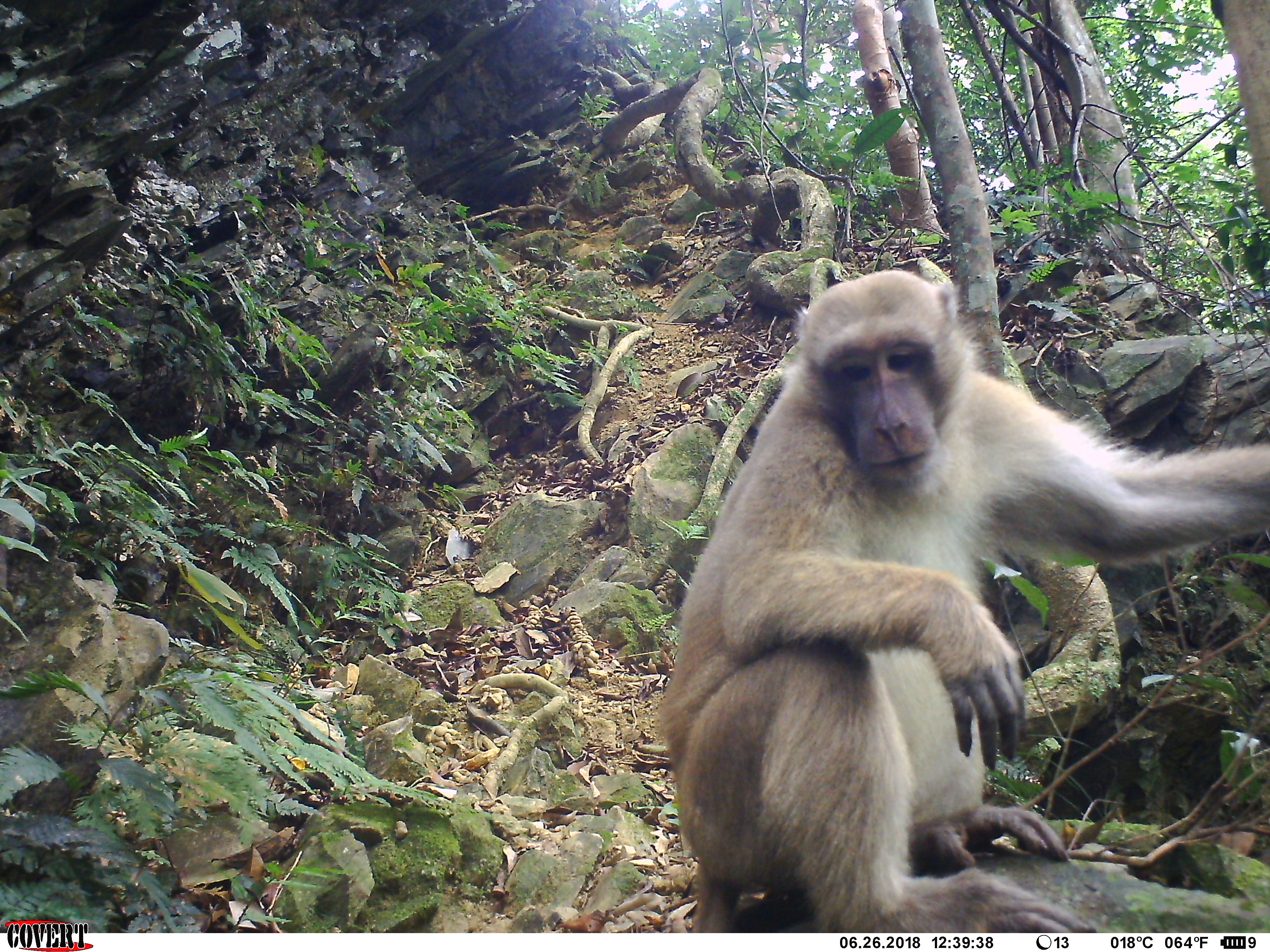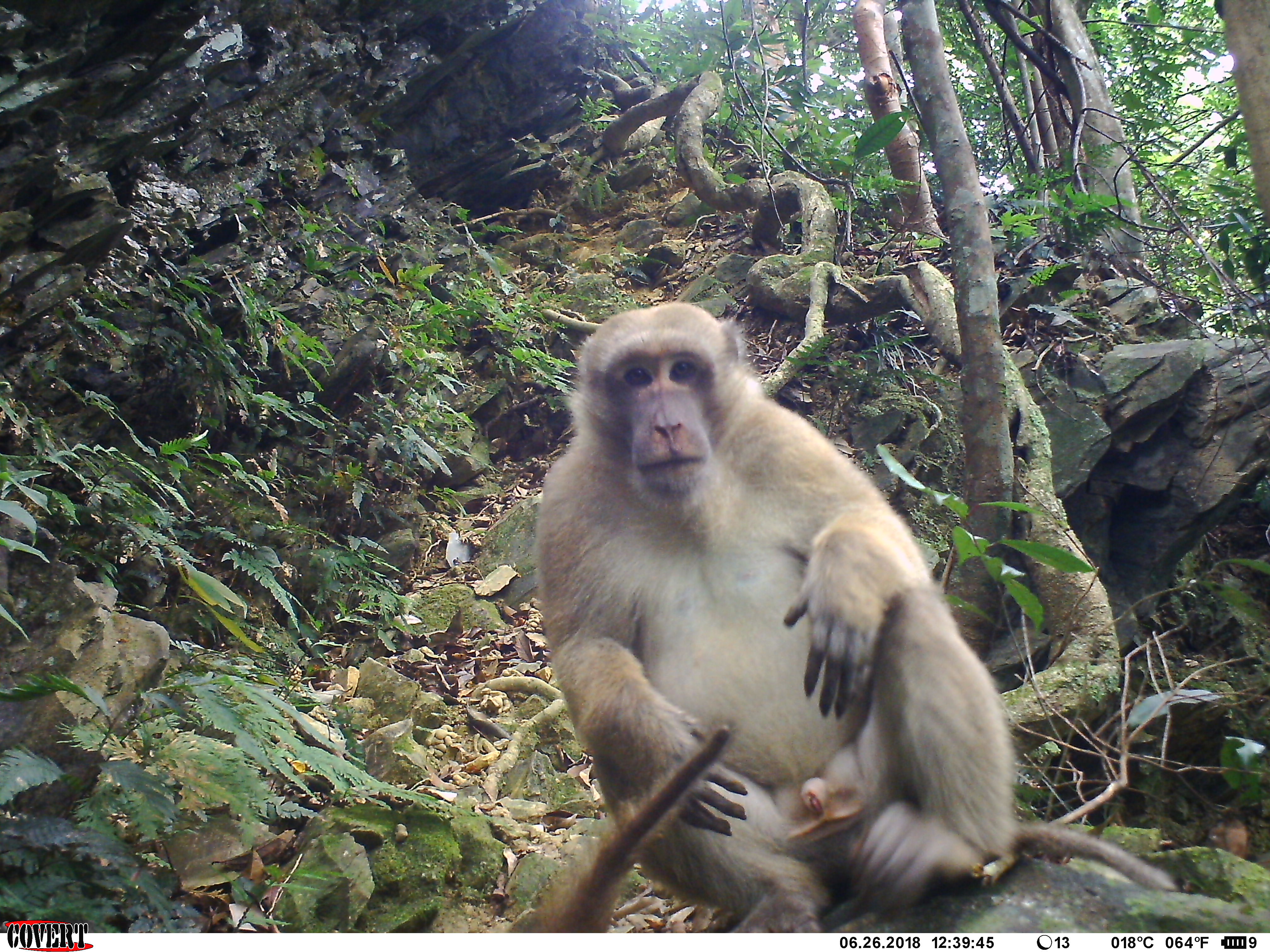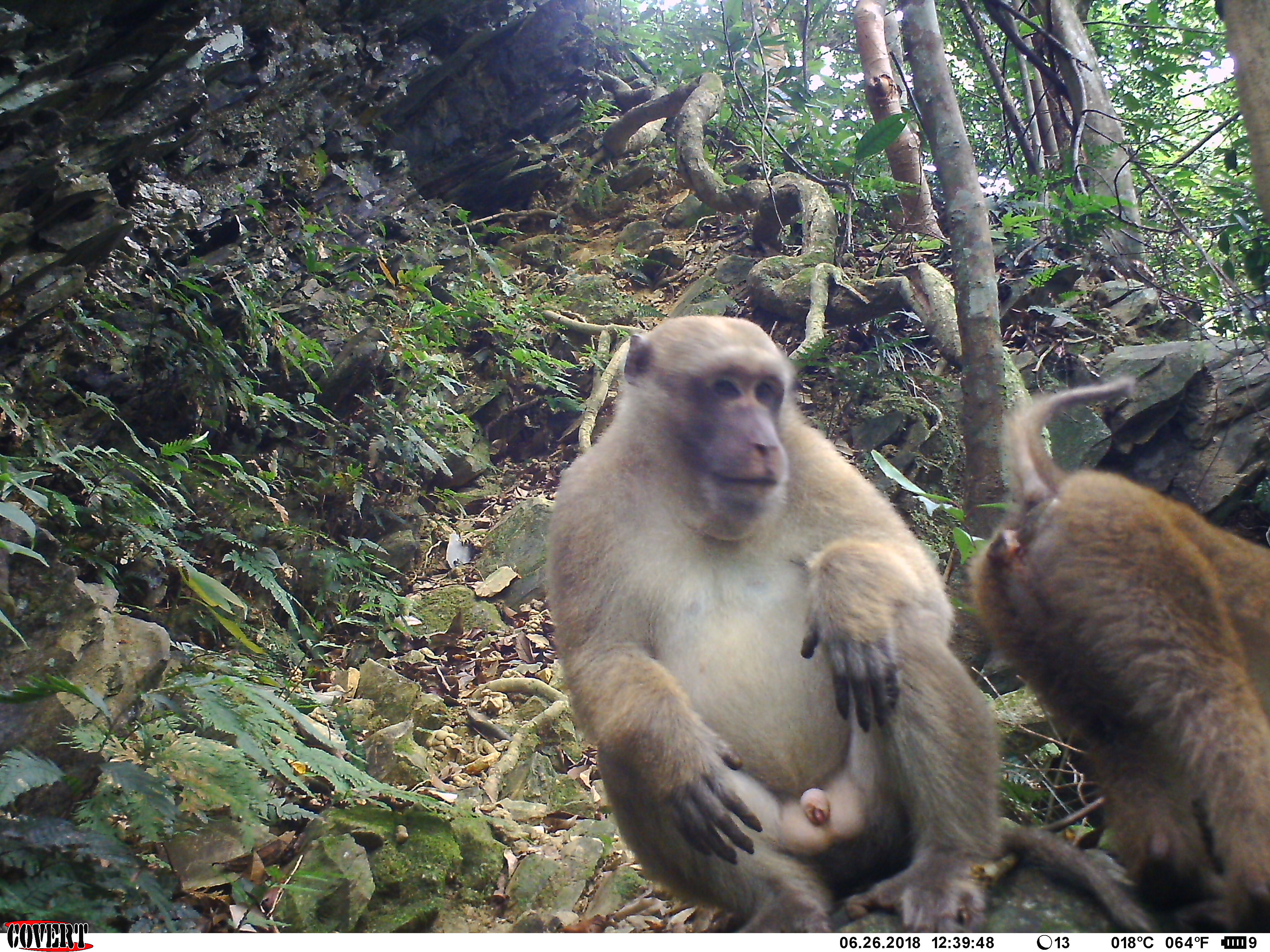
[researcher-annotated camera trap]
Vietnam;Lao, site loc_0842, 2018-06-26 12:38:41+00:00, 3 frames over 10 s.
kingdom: Animalia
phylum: Chordata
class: Mammalia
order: Primates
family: Cercopithecidae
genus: Macaca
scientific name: Macaca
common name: macaques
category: assam or rhesus macaque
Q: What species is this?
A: Assam or rhesus macaque (macaques) (Macaca).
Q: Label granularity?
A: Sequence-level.